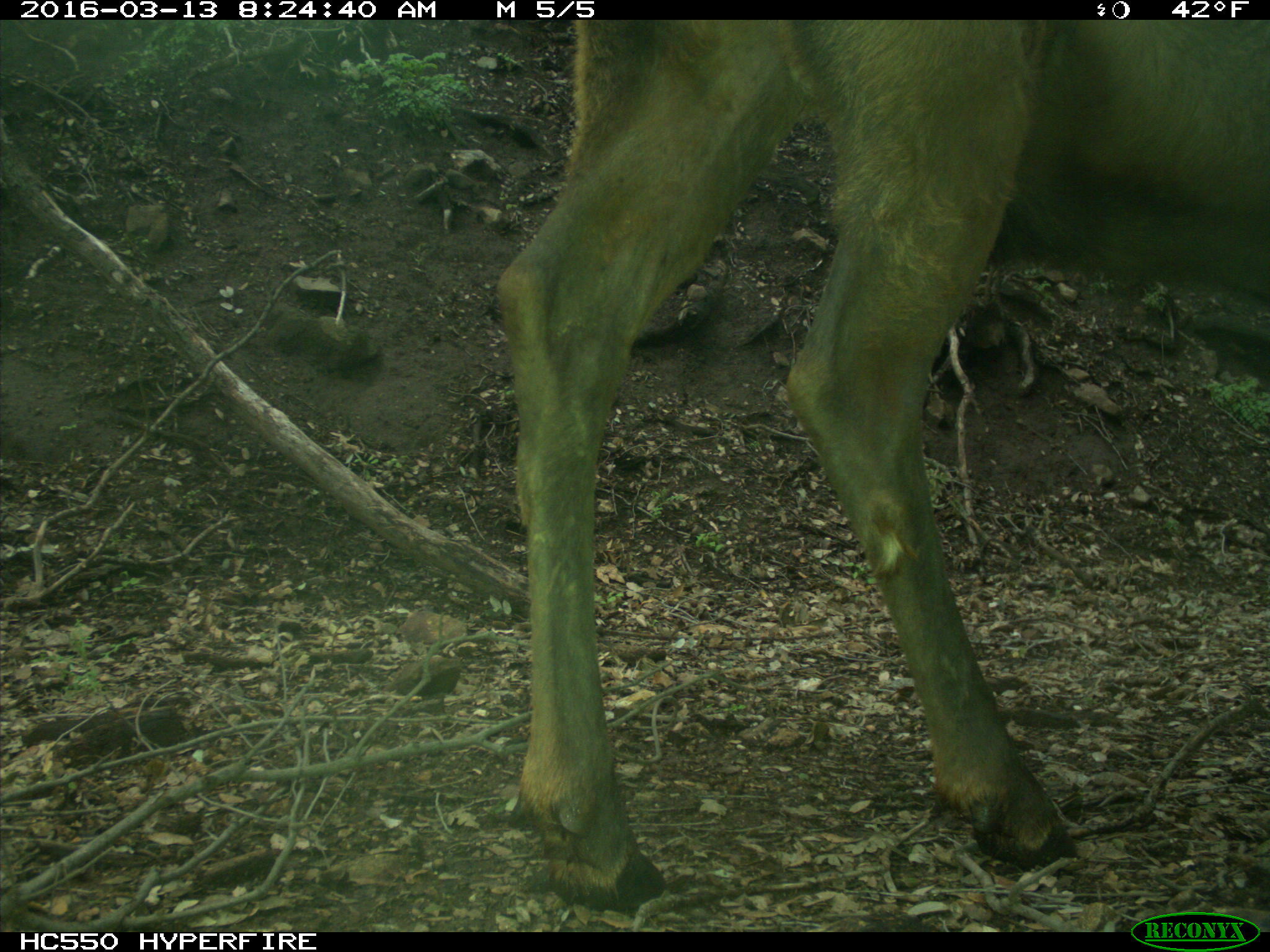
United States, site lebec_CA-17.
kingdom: Animalia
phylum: Chordata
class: Mammalia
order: Artiodactyla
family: Cervidae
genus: Cervus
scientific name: Cervus canadensis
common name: elk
Cervus canadensis (elk).